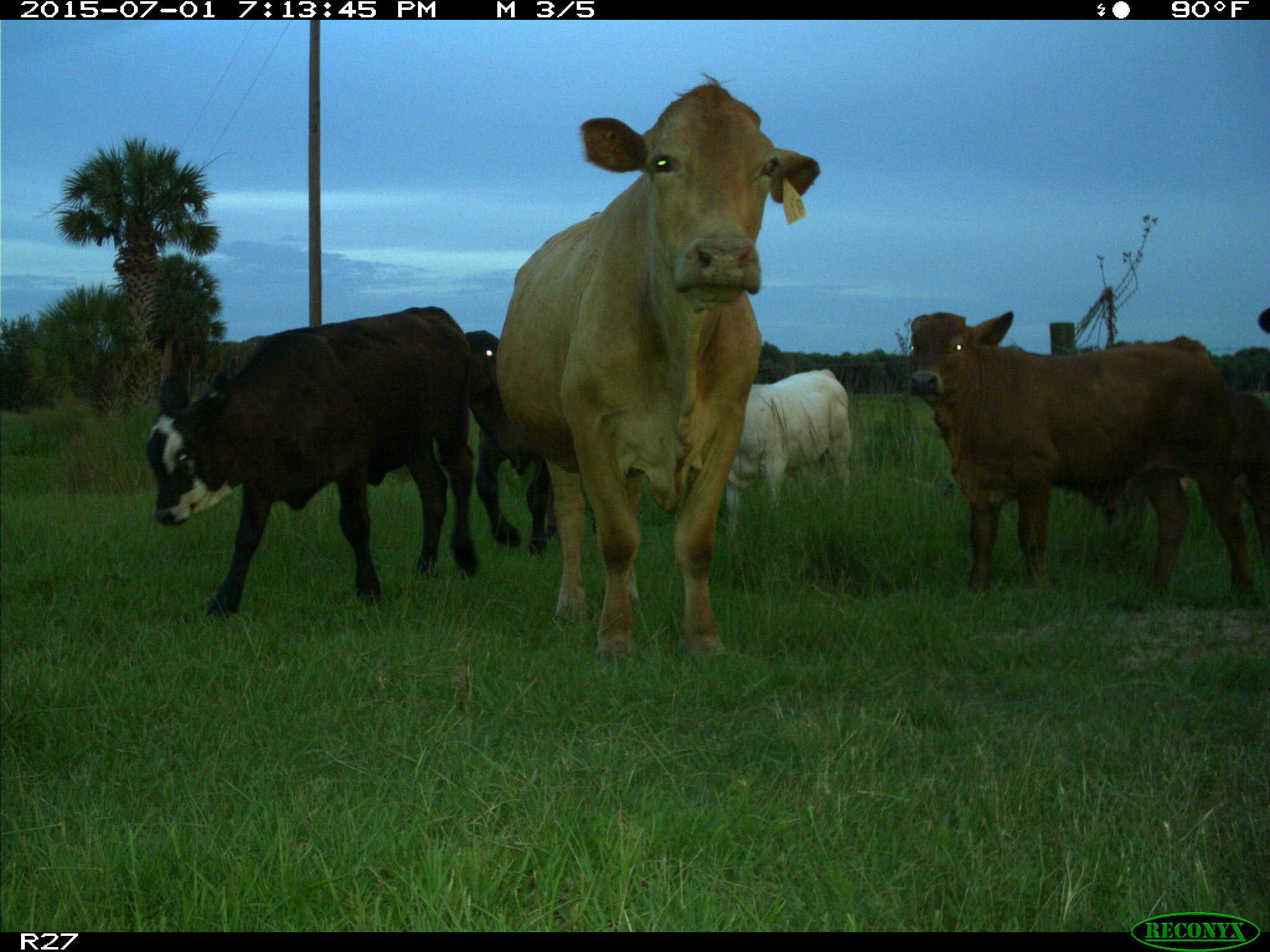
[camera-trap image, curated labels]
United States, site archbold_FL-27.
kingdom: Animalia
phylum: Chordata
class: Mammalia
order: Artiodactyla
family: Bovidae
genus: Bos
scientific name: Bos taurus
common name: domestic cow